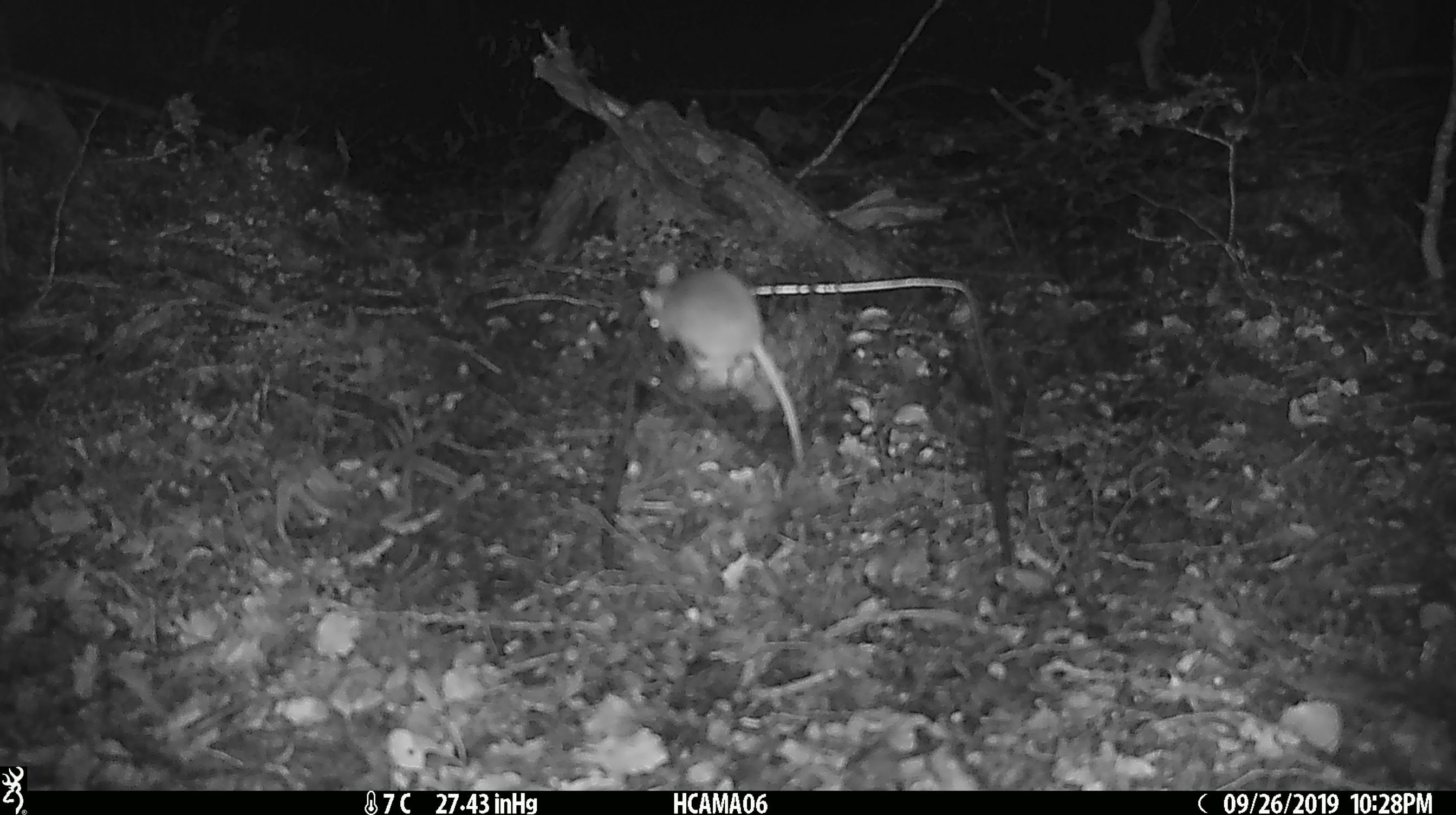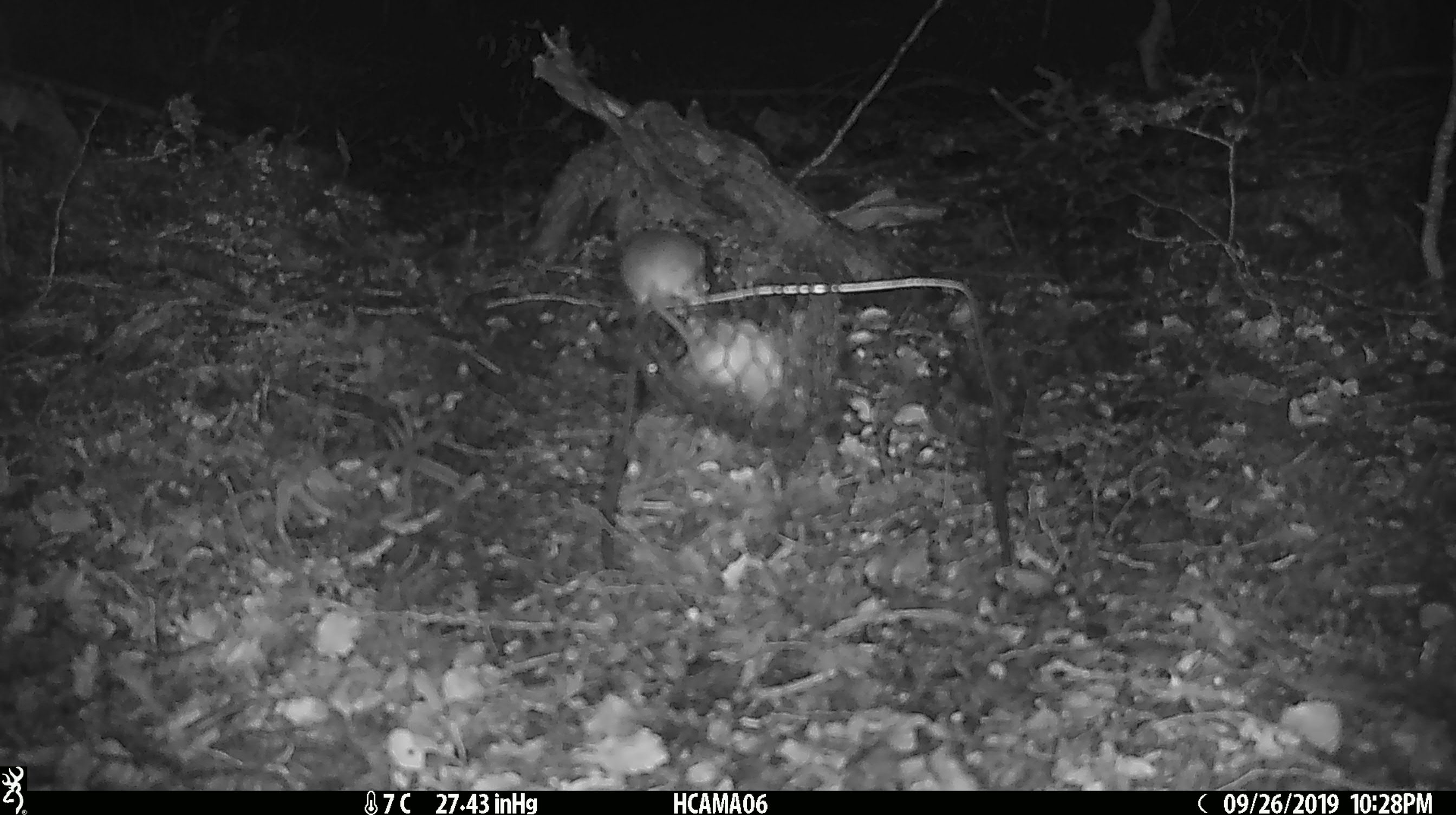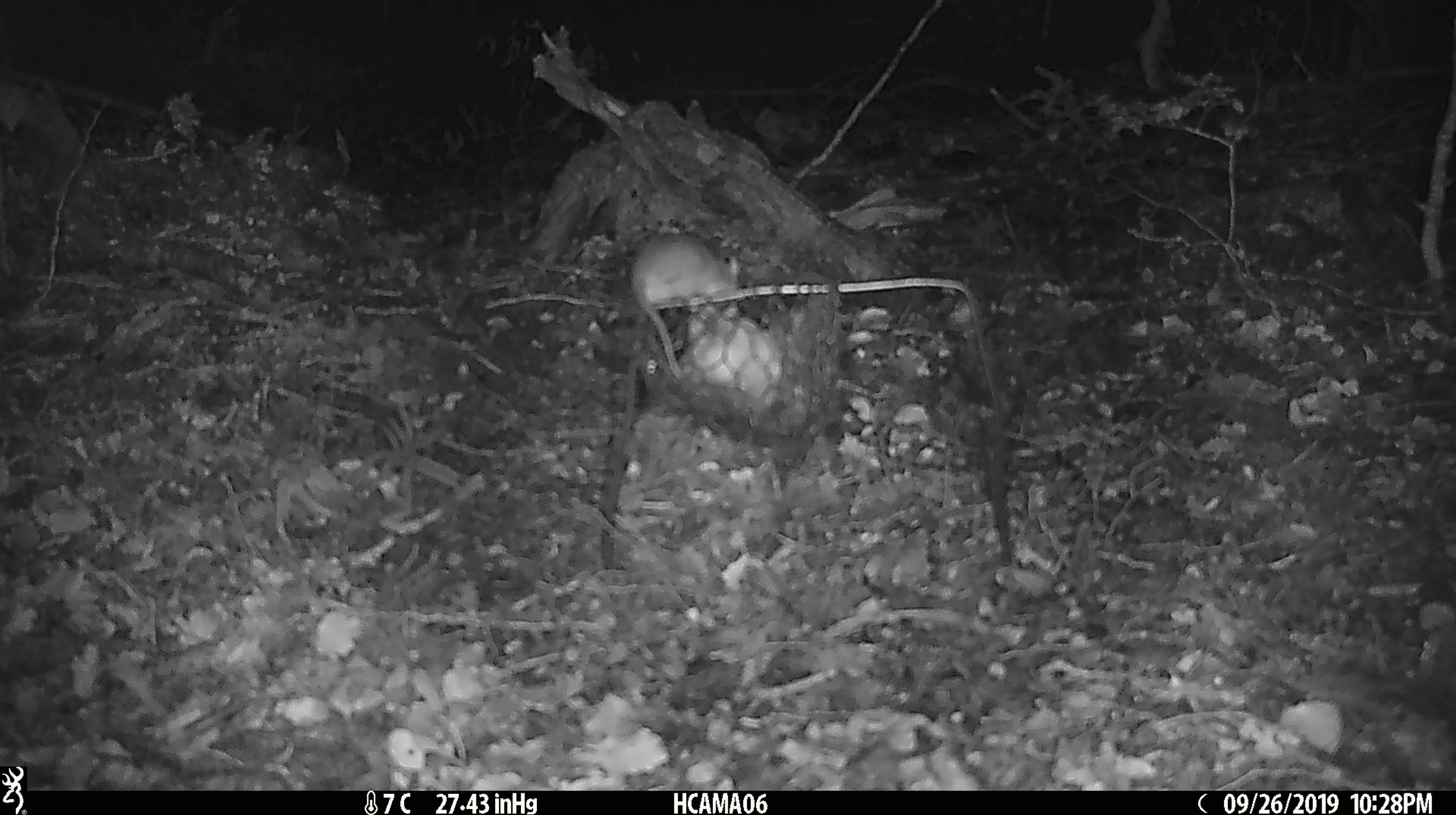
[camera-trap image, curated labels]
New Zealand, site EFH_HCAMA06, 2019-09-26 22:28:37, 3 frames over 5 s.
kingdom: Animalia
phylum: Chordata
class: Mammalia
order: Rodentia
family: Muridae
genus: Mus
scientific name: Mus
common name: mouse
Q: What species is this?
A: Mouse (Mus).